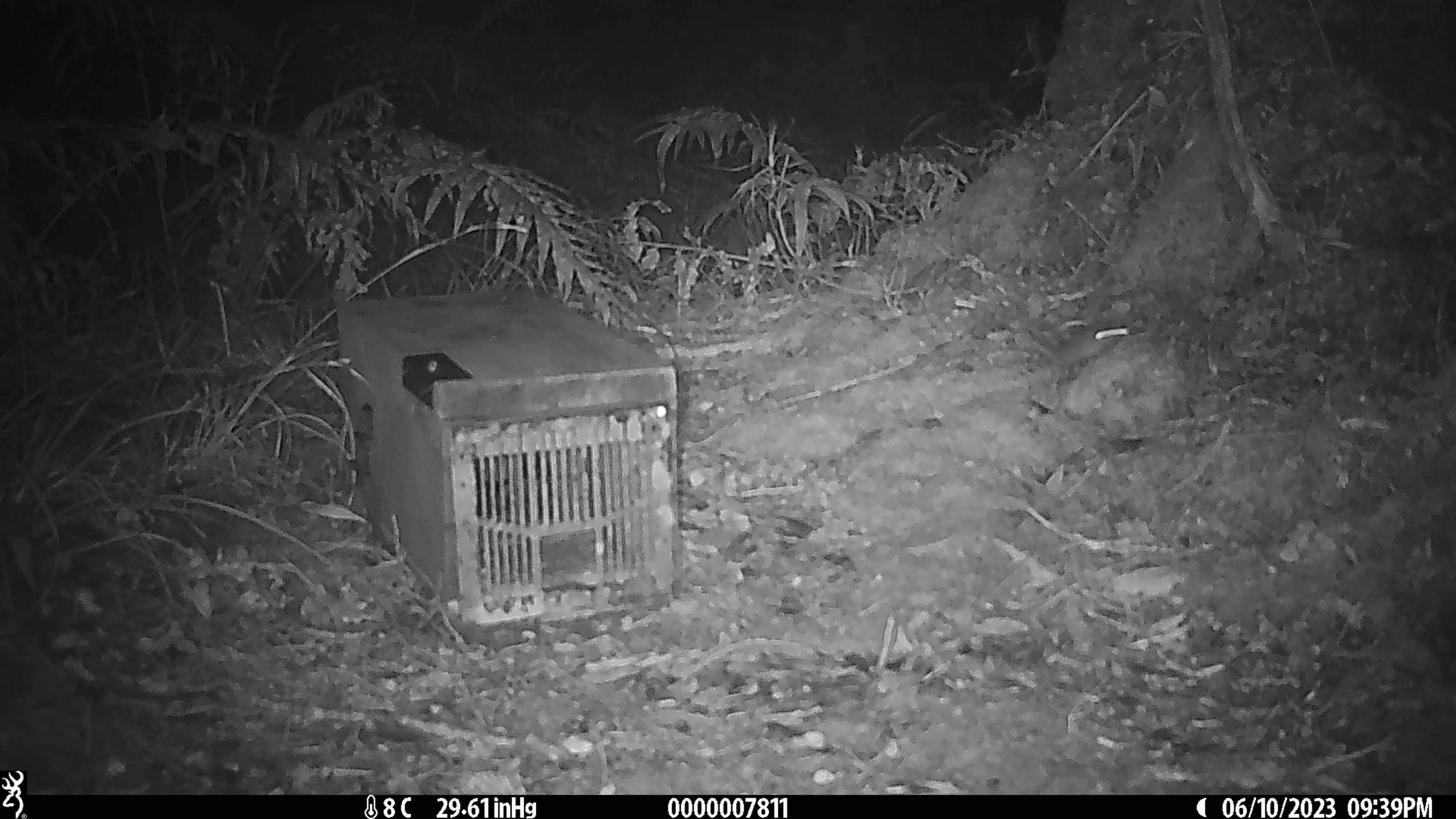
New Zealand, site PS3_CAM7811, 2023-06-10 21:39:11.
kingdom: Animalia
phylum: Chordata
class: Mammalia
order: Rodentia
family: Muridae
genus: Mus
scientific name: Mus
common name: mouse